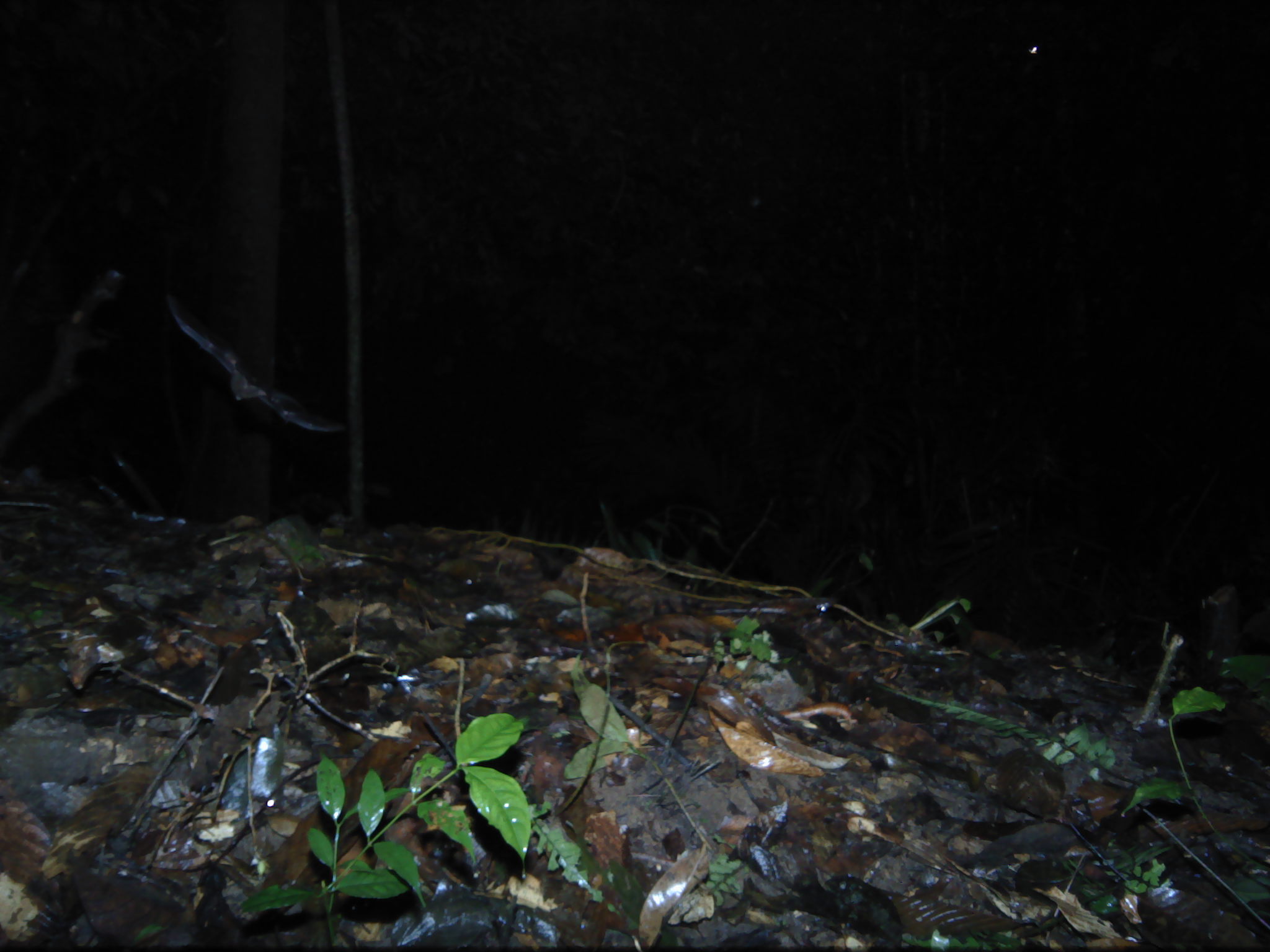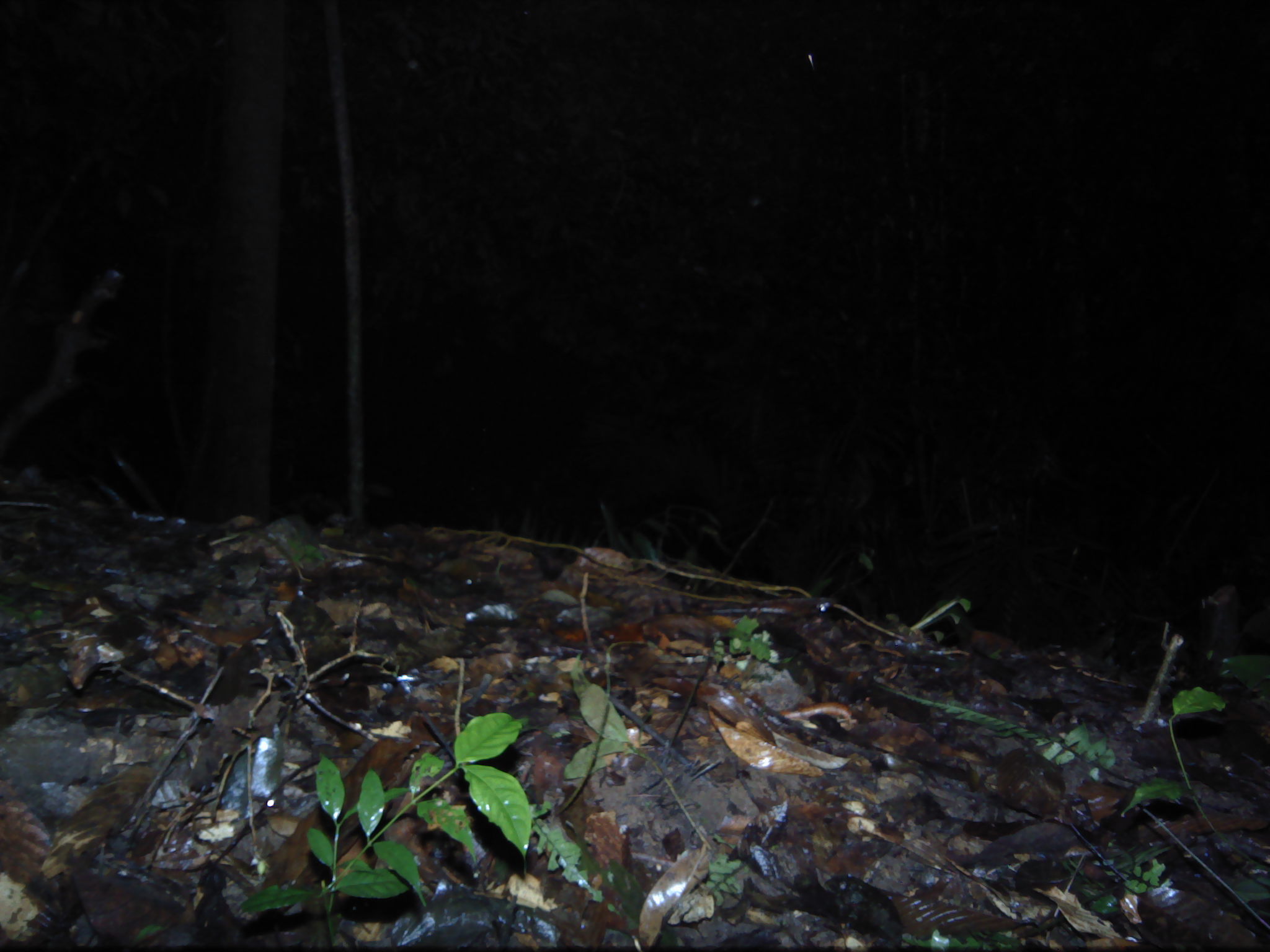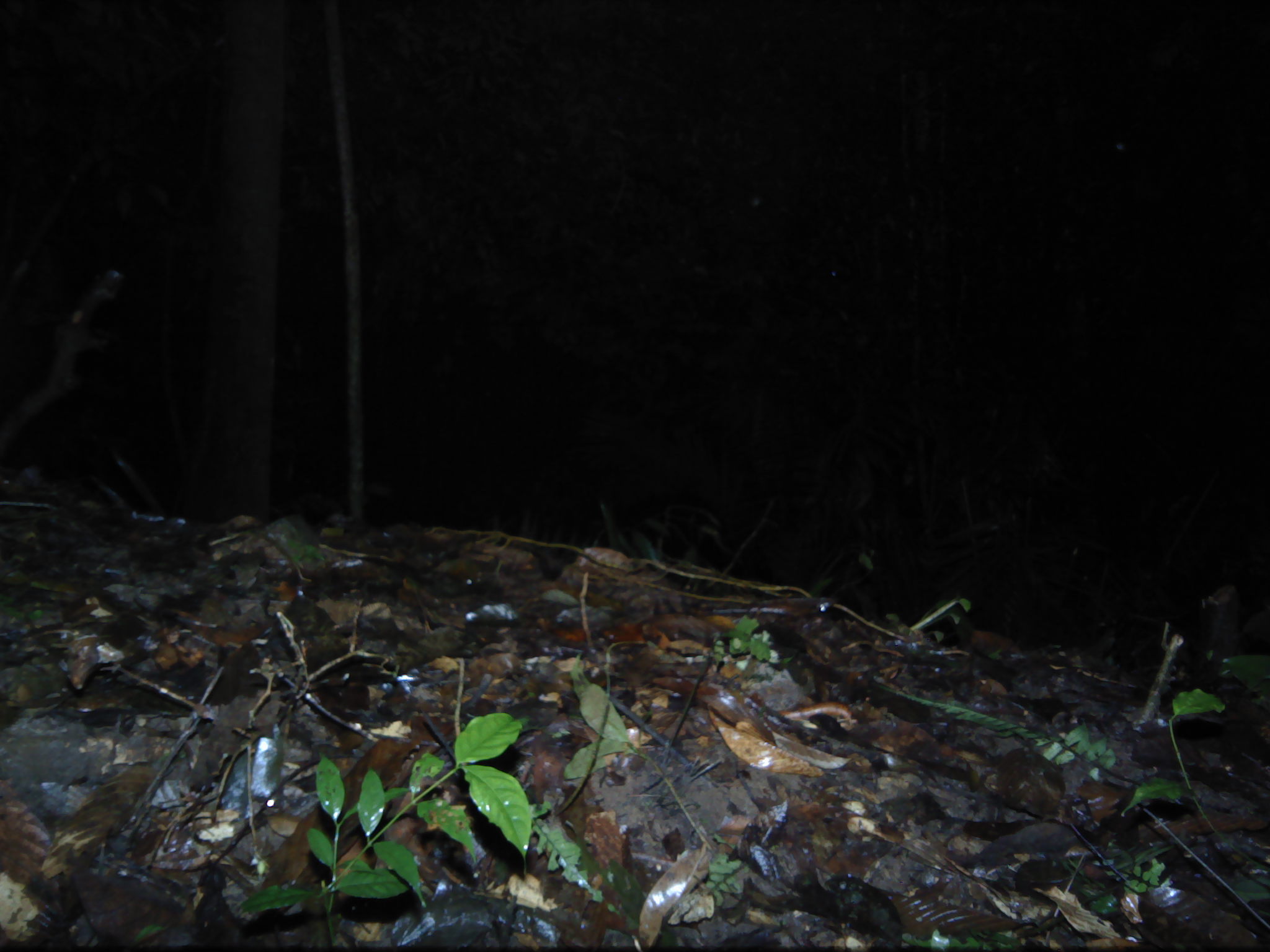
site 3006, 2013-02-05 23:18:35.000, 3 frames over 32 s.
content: unidentified animal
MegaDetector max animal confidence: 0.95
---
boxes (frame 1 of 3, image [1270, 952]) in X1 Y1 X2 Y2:
unknown: 160 295 349 436